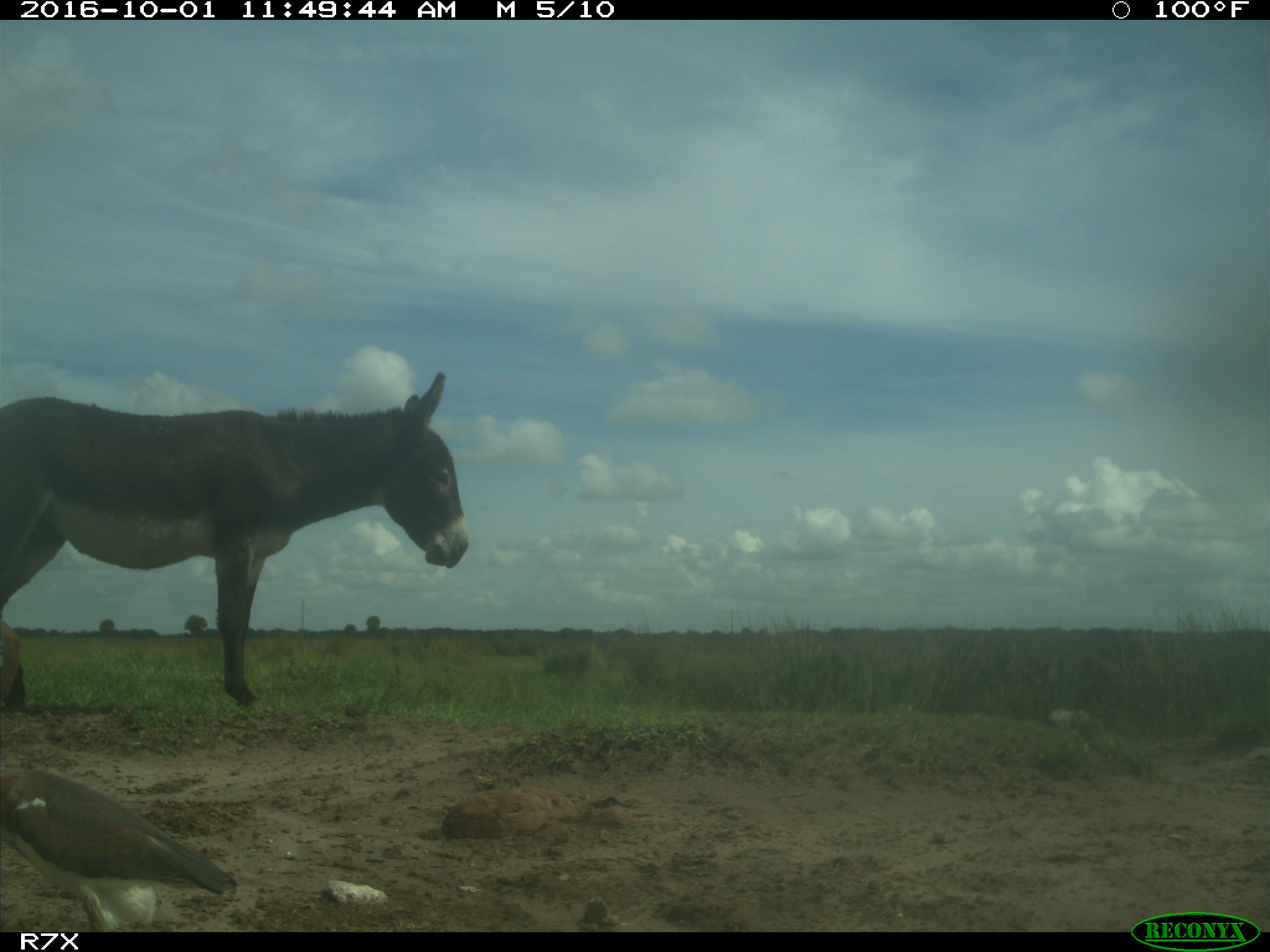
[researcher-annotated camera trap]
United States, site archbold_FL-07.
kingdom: Animalia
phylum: Chordata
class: Aves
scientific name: Aves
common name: birds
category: unidentified bird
Unidentified bird (birds) (Aves).